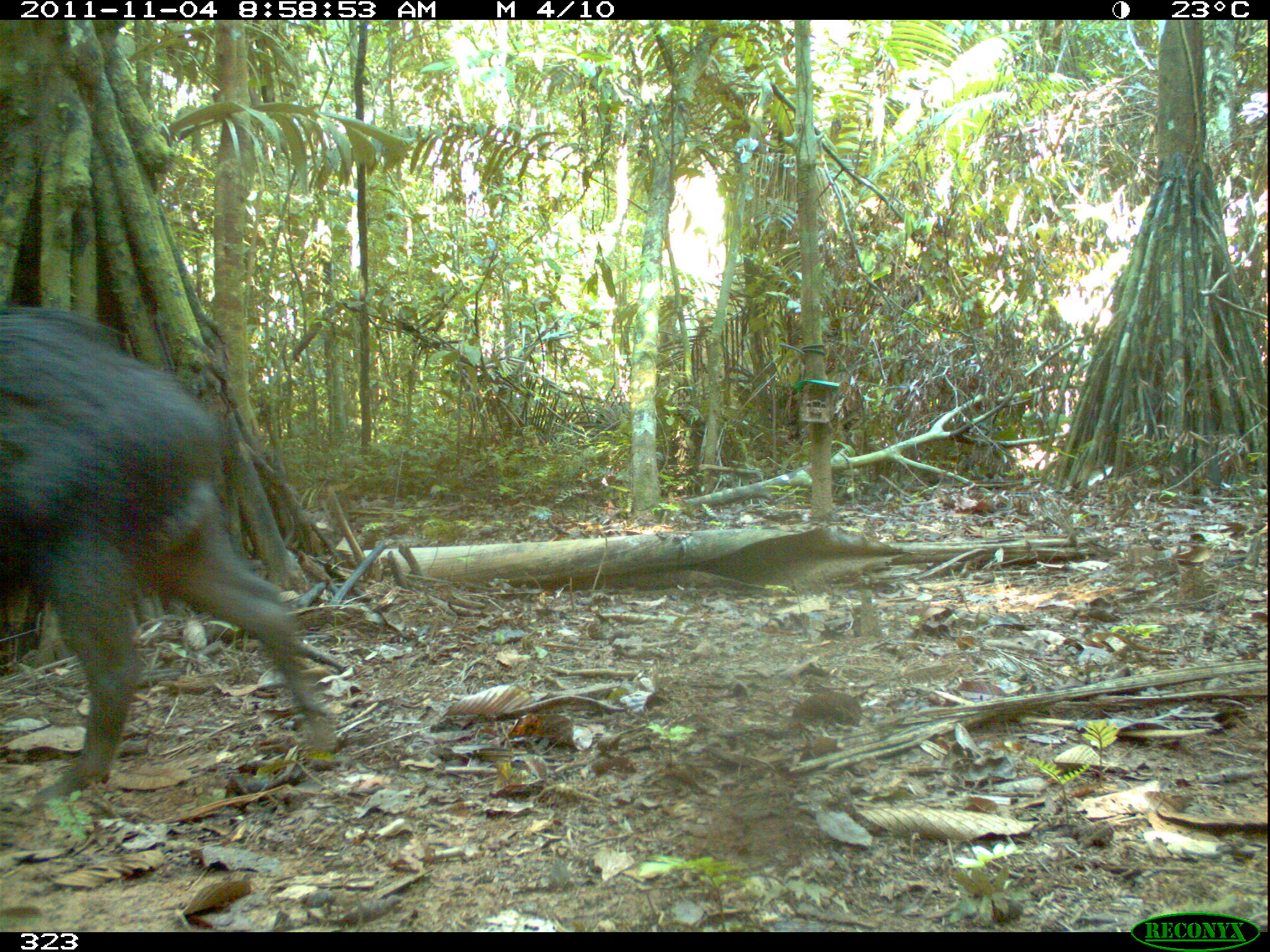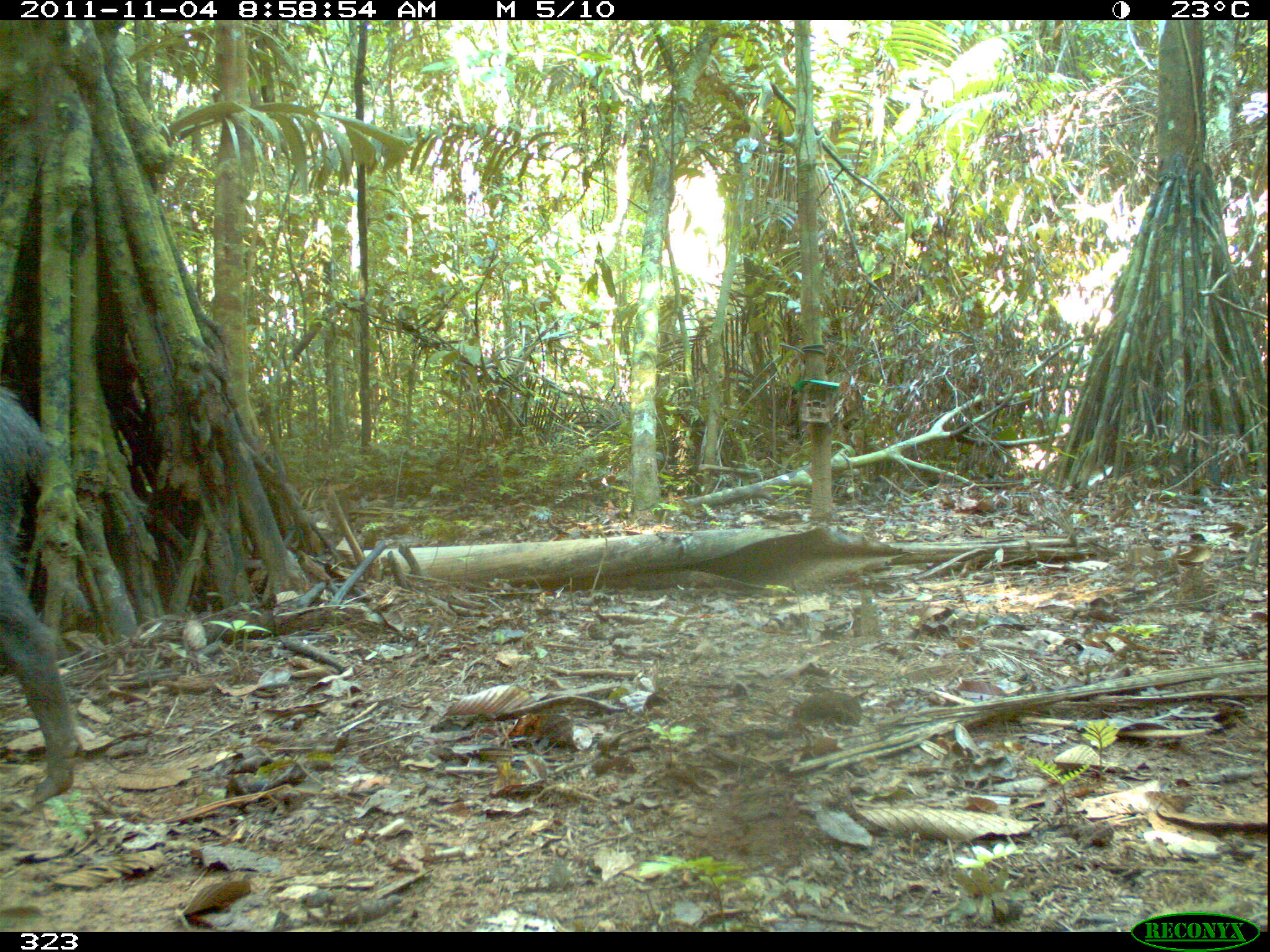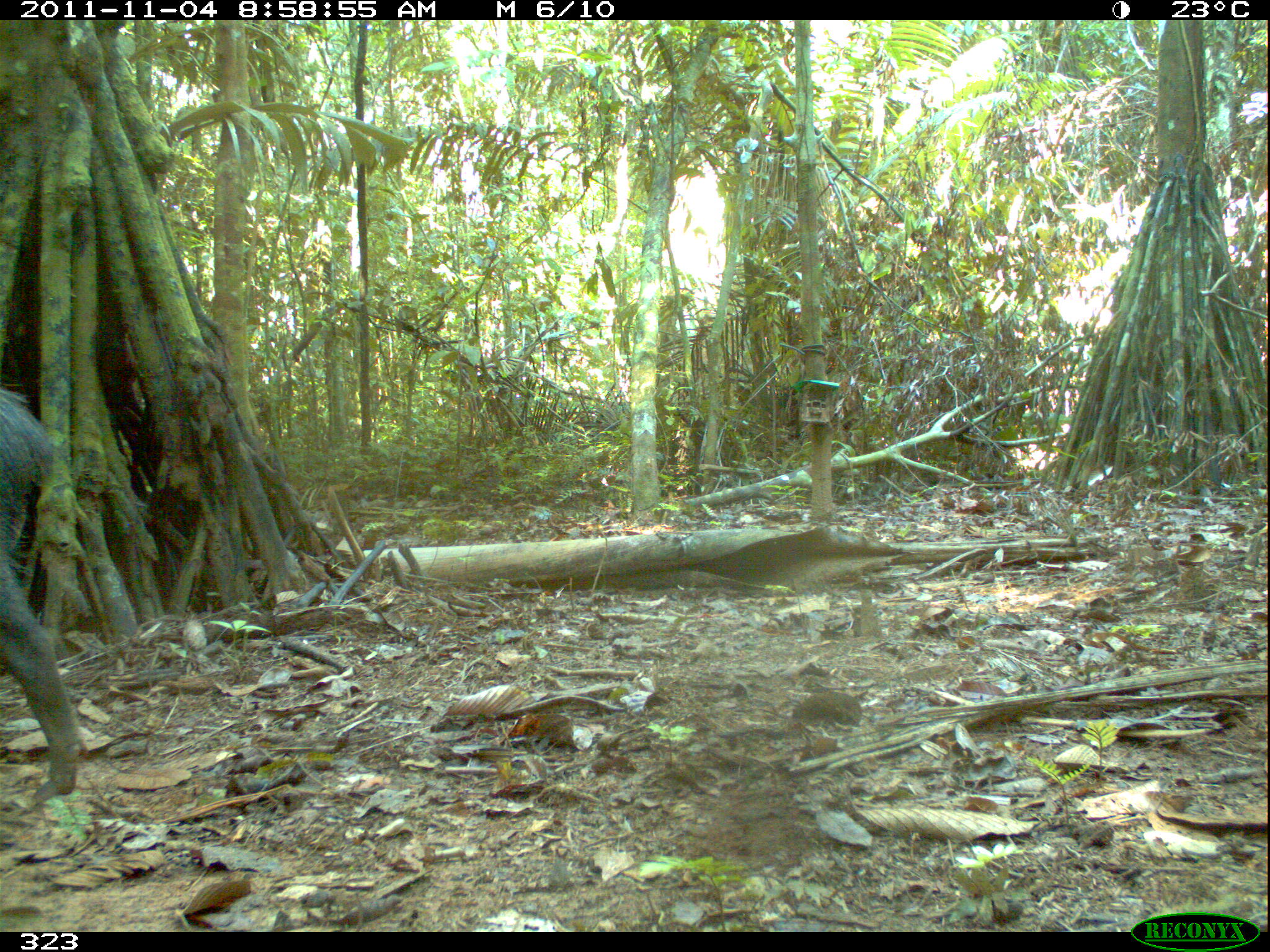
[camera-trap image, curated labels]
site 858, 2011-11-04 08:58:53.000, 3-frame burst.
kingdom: Animalia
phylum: Chordata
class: Mammalia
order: Artiodactyla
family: Tayassuidae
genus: Tayassu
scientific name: Tayassu pecari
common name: white-lipped peccary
Tayassu pecari (white-lipped peccary).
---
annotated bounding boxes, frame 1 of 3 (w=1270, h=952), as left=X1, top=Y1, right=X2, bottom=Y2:
tayassu pecari: left=1, top=293, right=341, bottom=807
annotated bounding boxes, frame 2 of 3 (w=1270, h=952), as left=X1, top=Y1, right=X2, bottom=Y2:
tayassu pecari: left=1, top=377, right=88, bottom=805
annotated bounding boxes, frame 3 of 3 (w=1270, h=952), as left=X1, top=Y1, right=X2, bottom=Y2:
tayassu pecari: left=0, top=386, right=87, bottom=818